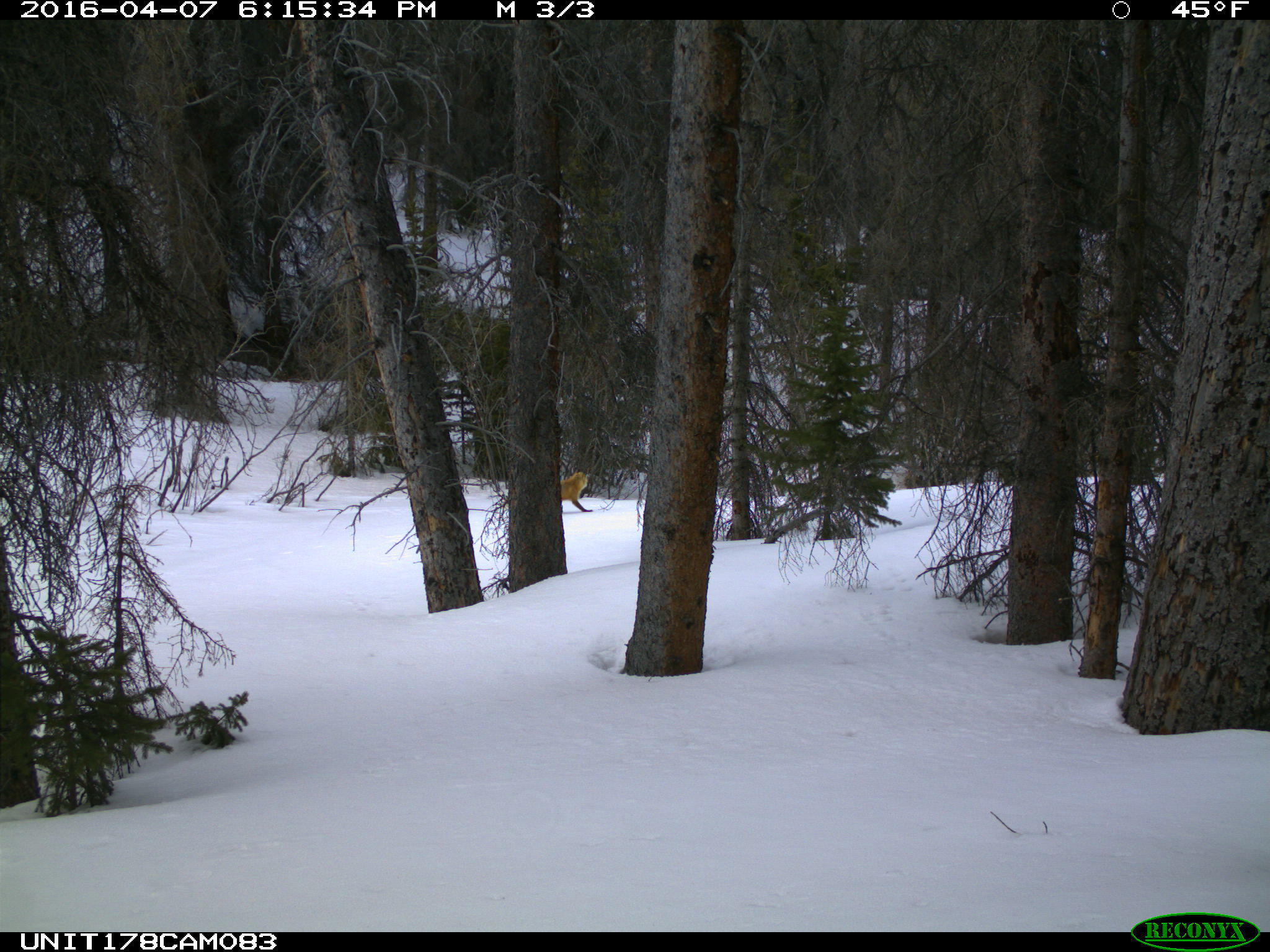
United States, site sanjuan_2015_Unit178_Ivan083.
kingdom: Animalia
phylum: Chordata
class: Mammalia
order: Carnivora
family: Canidae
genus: Vulpes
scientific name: Vulpes vulpes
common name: red fox